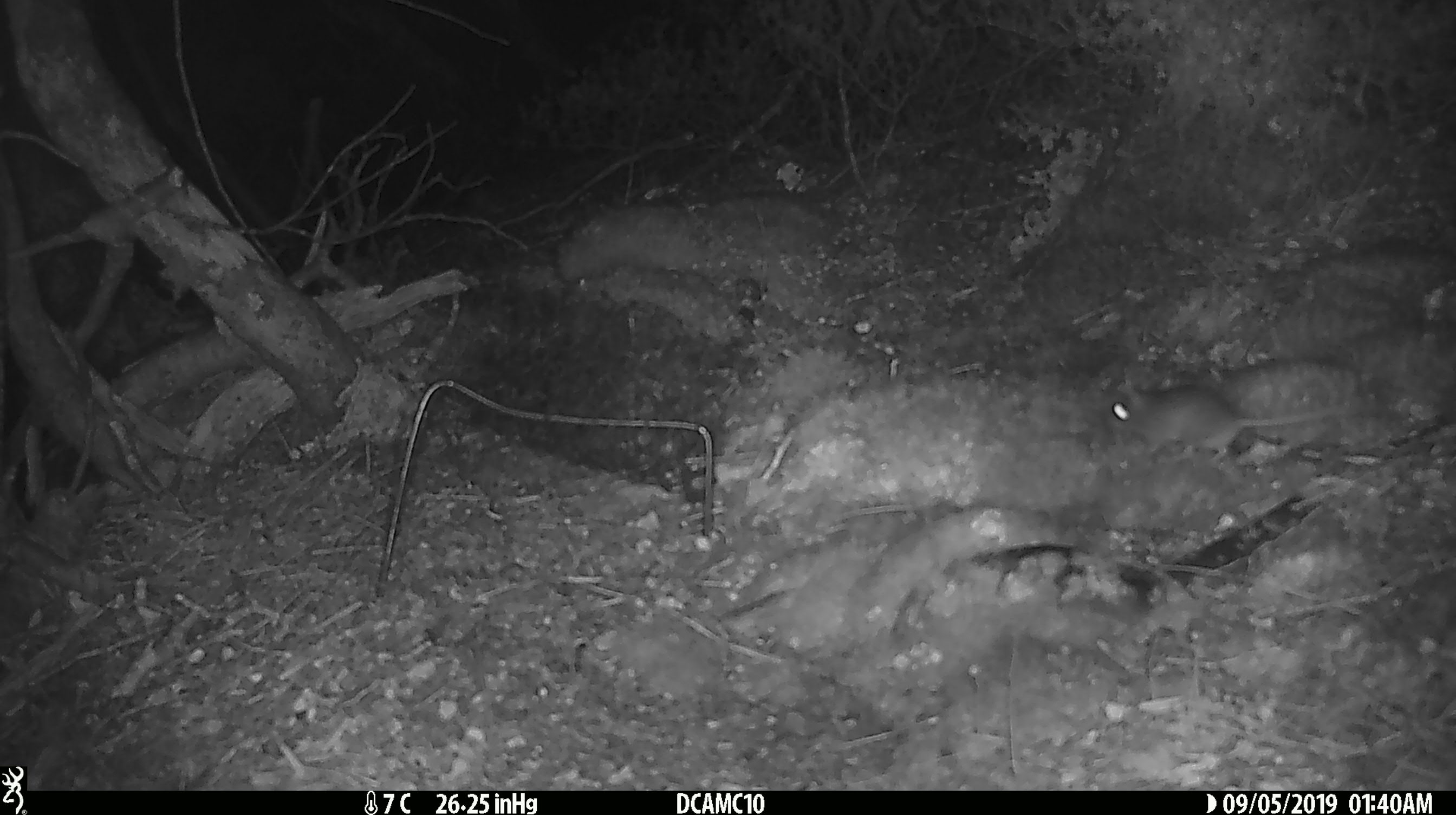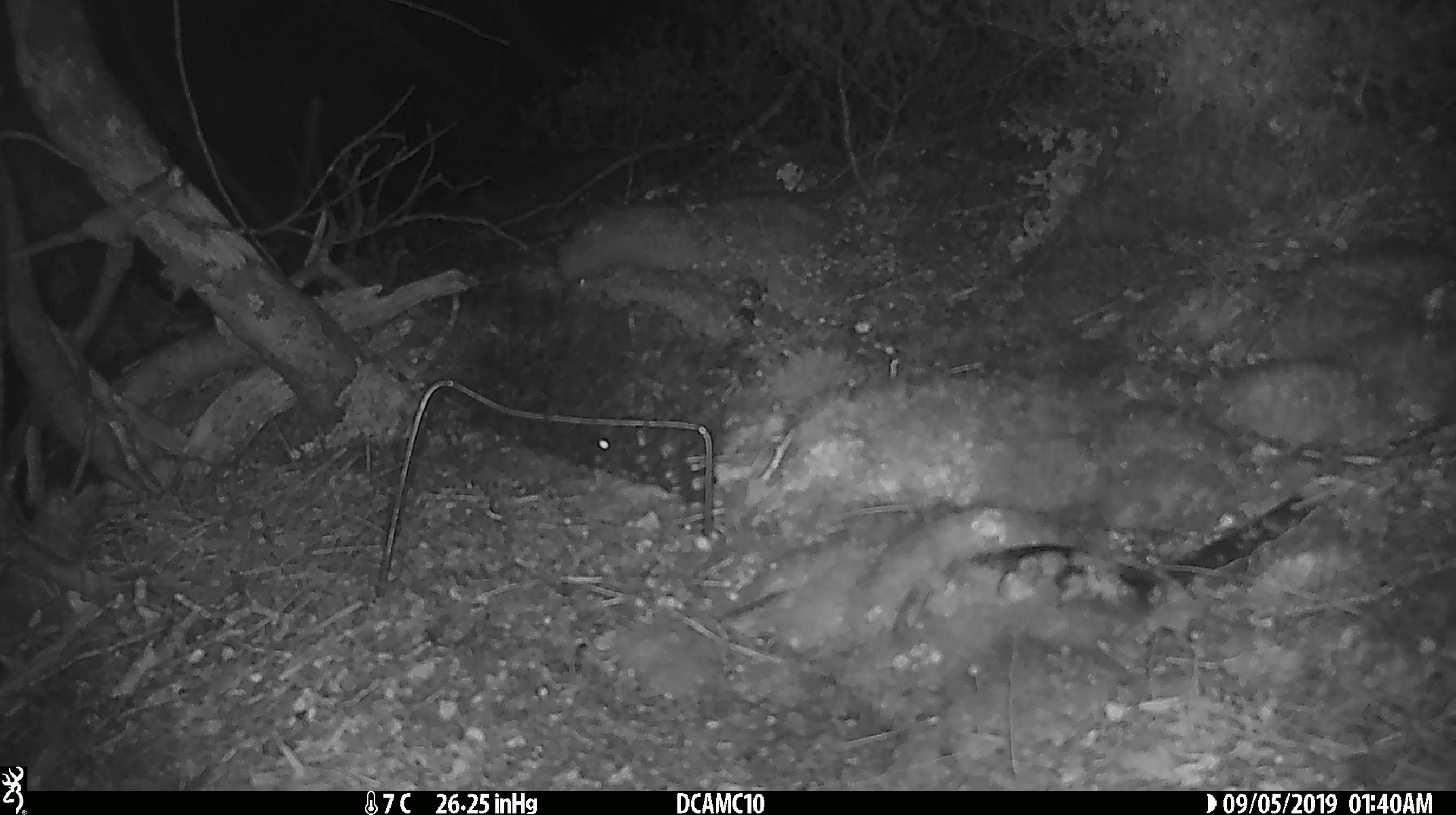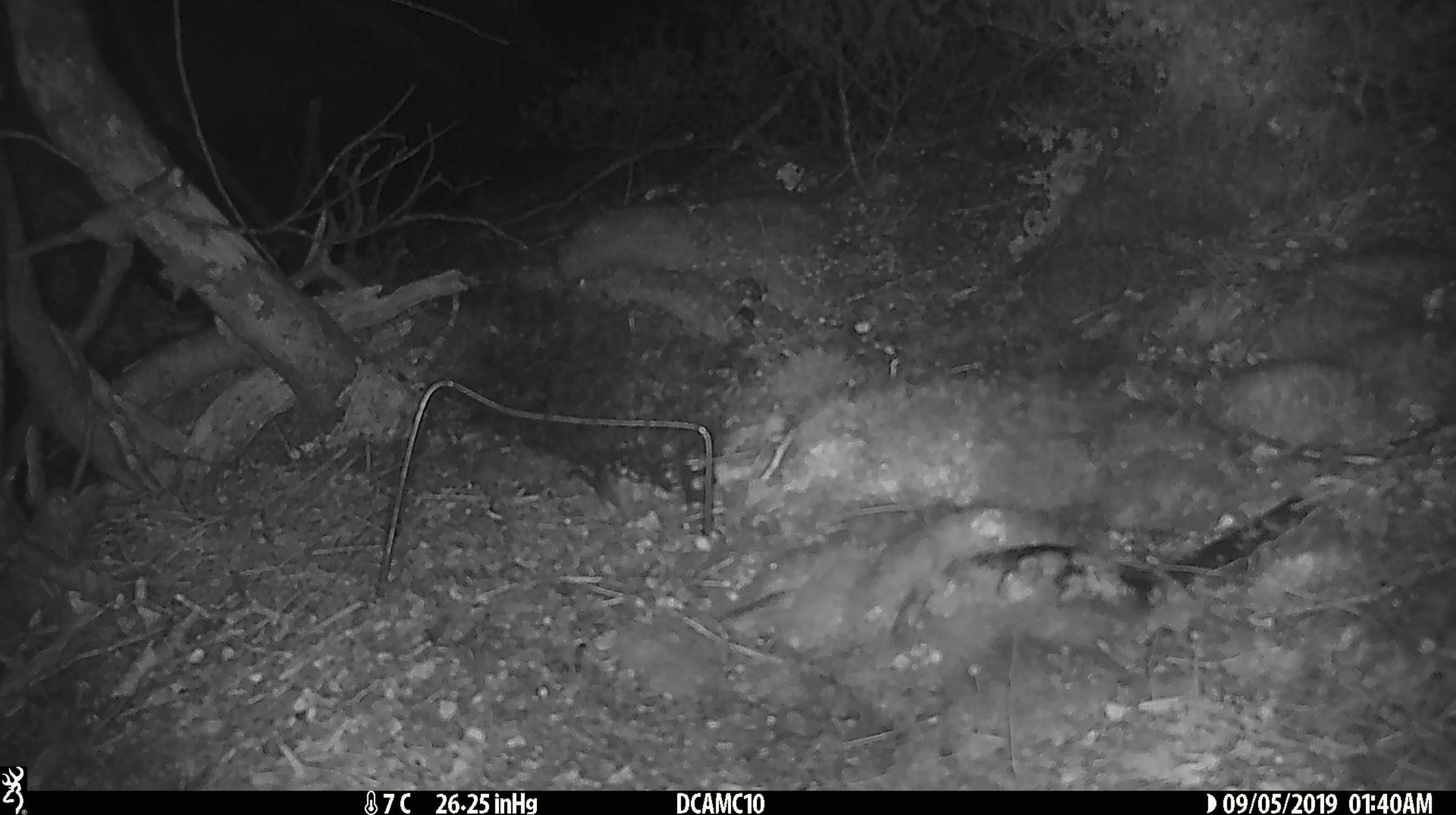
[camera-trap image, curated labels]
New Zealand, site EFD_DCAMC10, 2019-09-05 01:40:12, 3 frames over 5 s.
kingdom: Animalia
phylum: Chordata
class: Mammalia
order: Rodentia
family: Muridae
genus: Mus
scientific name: Mus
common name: mouse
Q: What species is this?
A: Mouse (Mus).